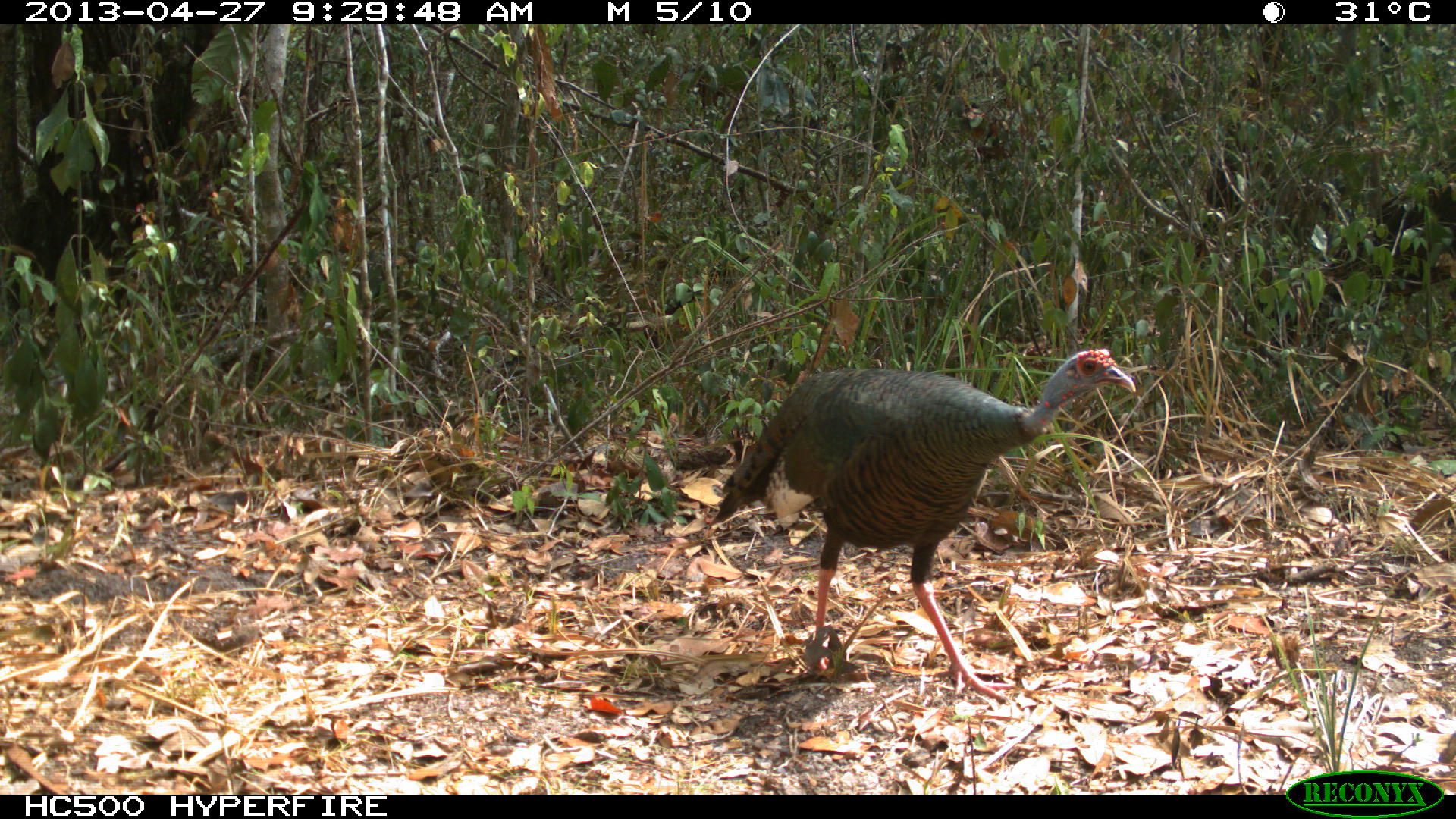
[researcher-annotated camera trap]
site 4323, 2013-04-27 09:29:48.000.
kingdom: Animalia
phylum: Chordata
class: Aves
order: Galliformes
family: Phasianidae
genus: Meleagris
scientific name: Meleagris ocellata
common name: ocellated turkey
Meleagris ocellata (ocellated turkey), count 1, sex female.